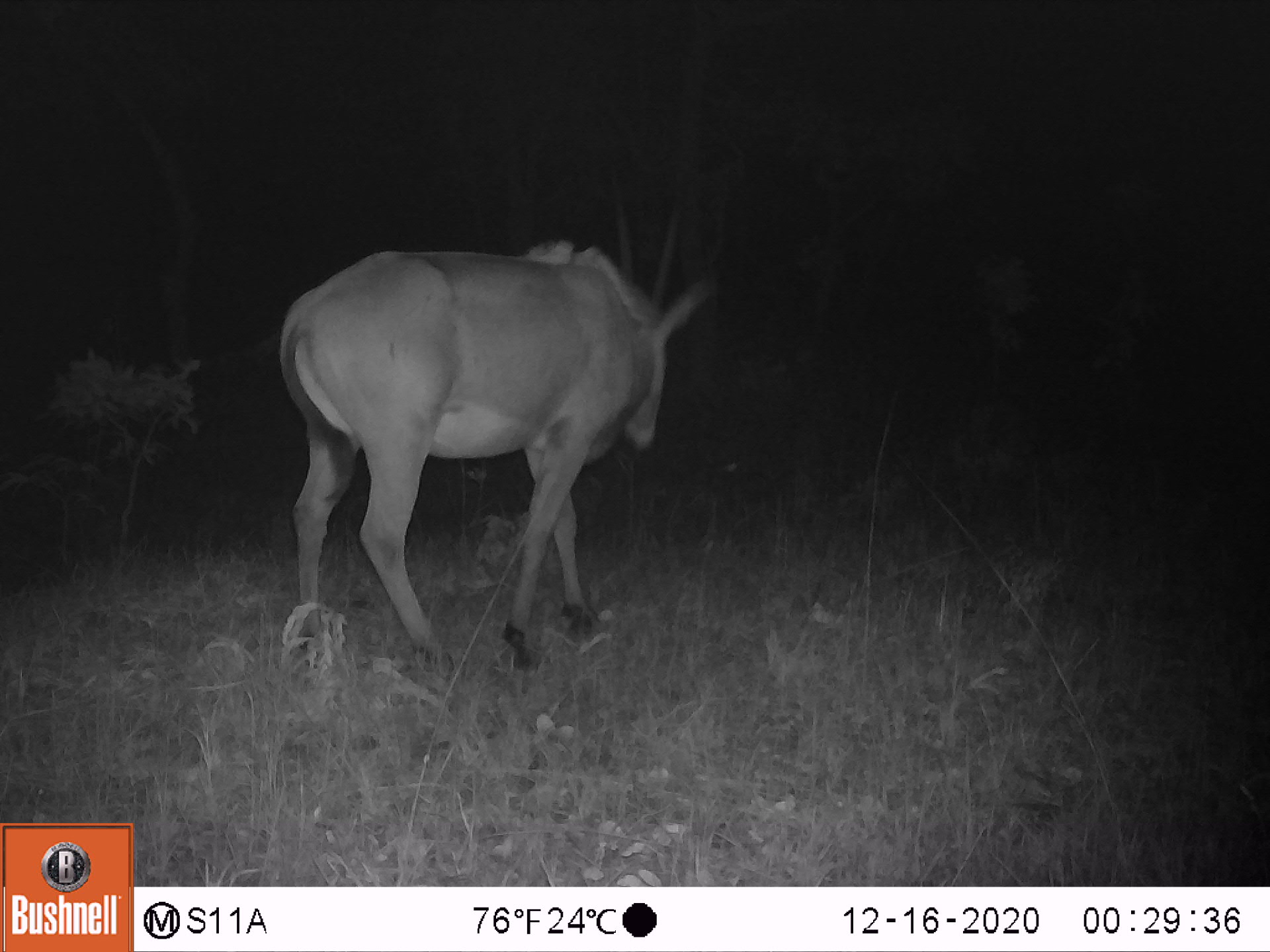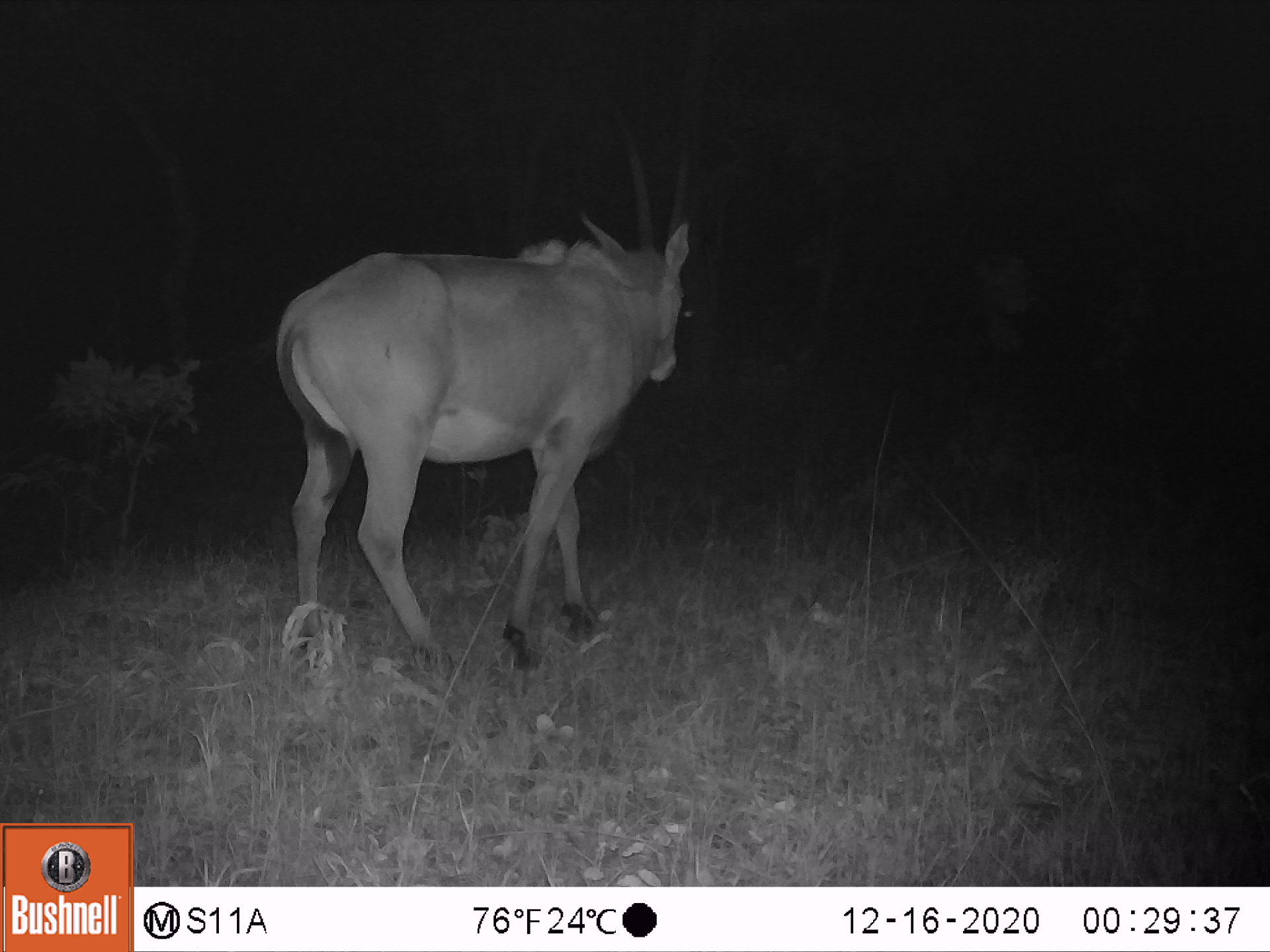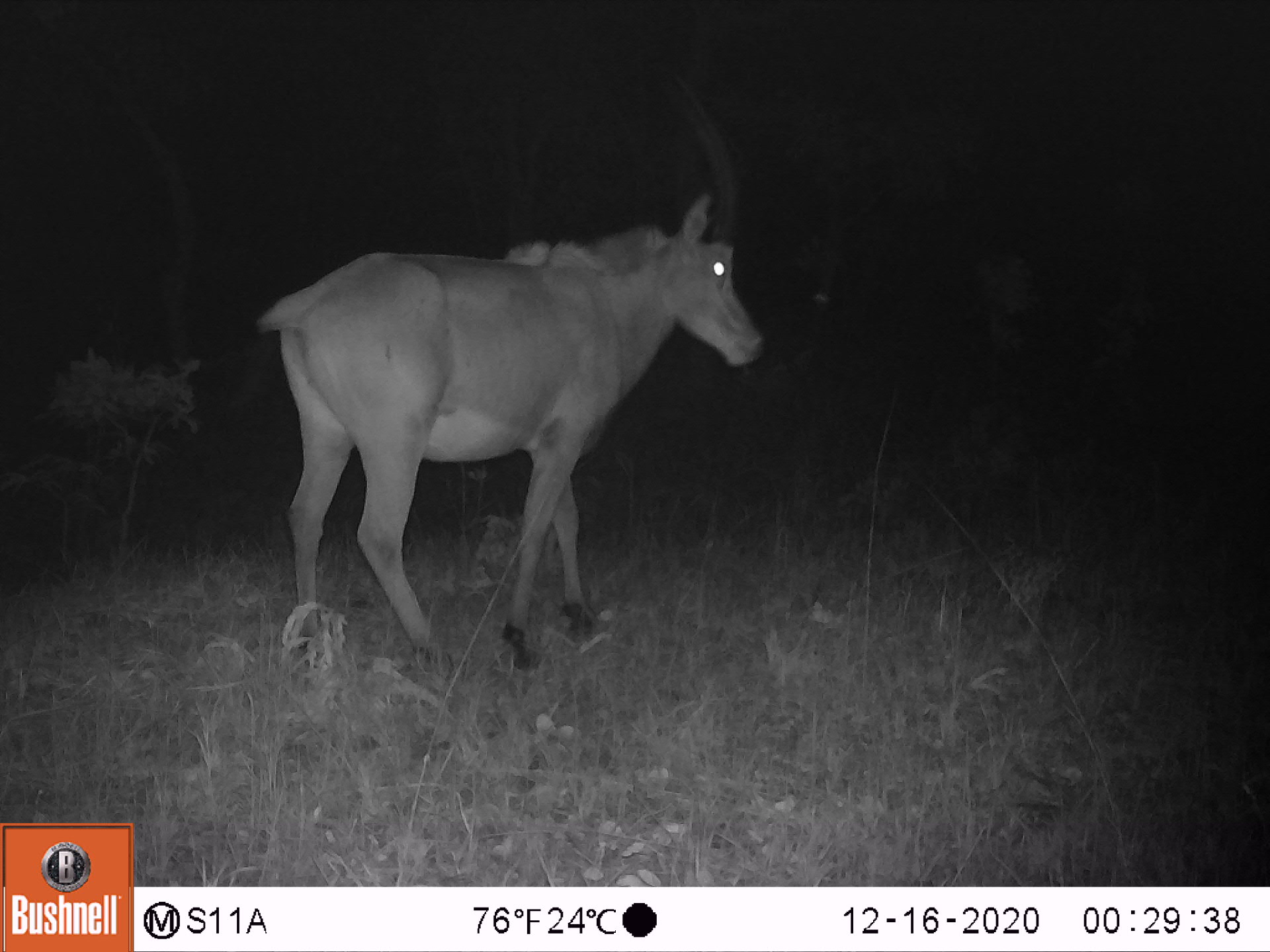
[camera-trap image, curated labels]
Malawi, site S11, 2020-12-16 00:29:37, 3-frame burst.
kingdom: Animalia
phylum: Chordata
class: Mammalia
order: Artiodactyla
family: Bovidae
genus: Hippotragus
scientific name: Hippotragus niger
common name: sable antelope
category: sable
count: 1